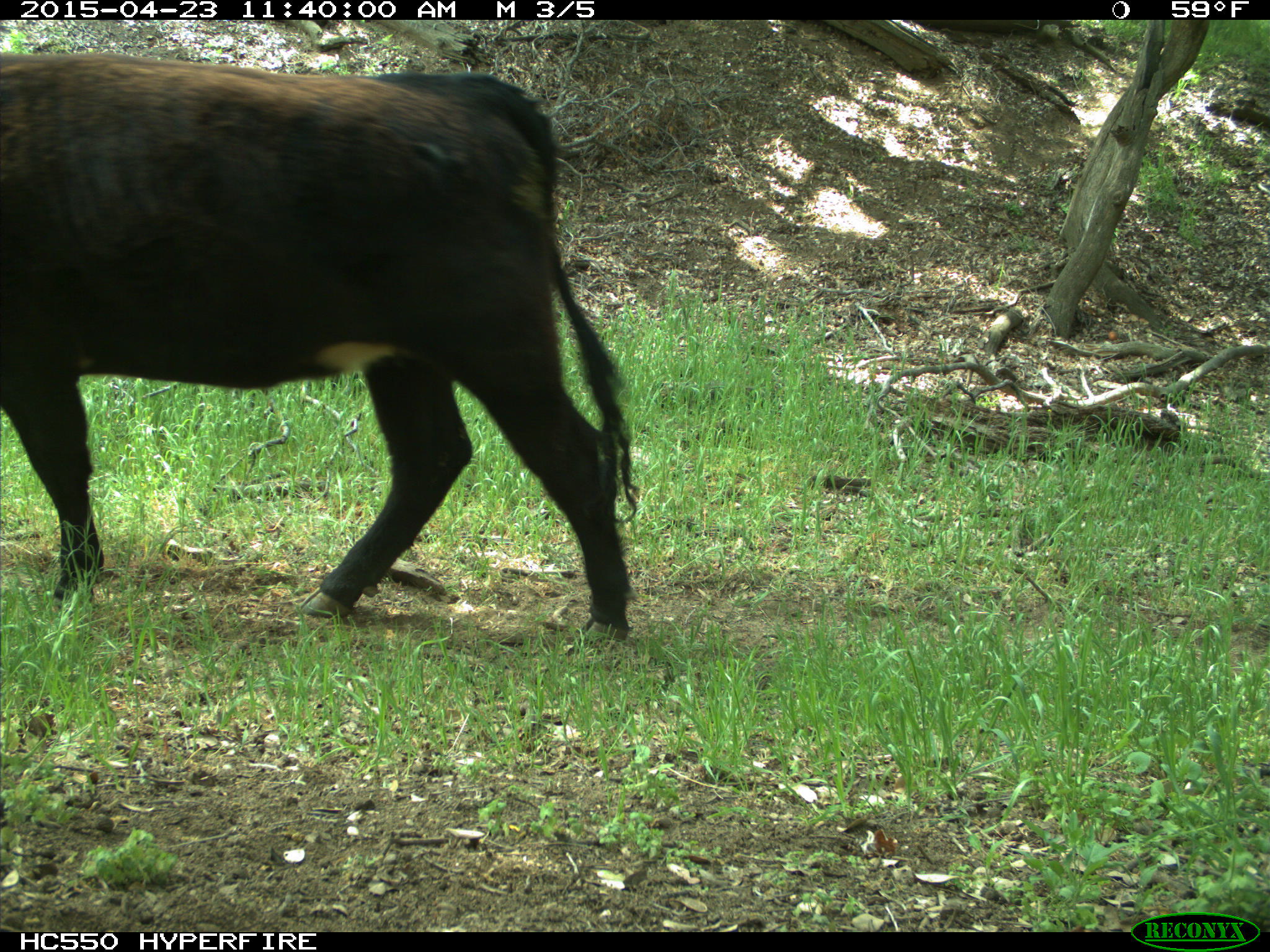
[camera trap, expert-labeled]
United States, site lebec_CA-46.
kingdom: Animalia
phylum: Chordata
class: Mammalia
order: Artiodactyla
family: Bovidae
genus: Bos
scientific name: Bos taurus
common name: domestic cow